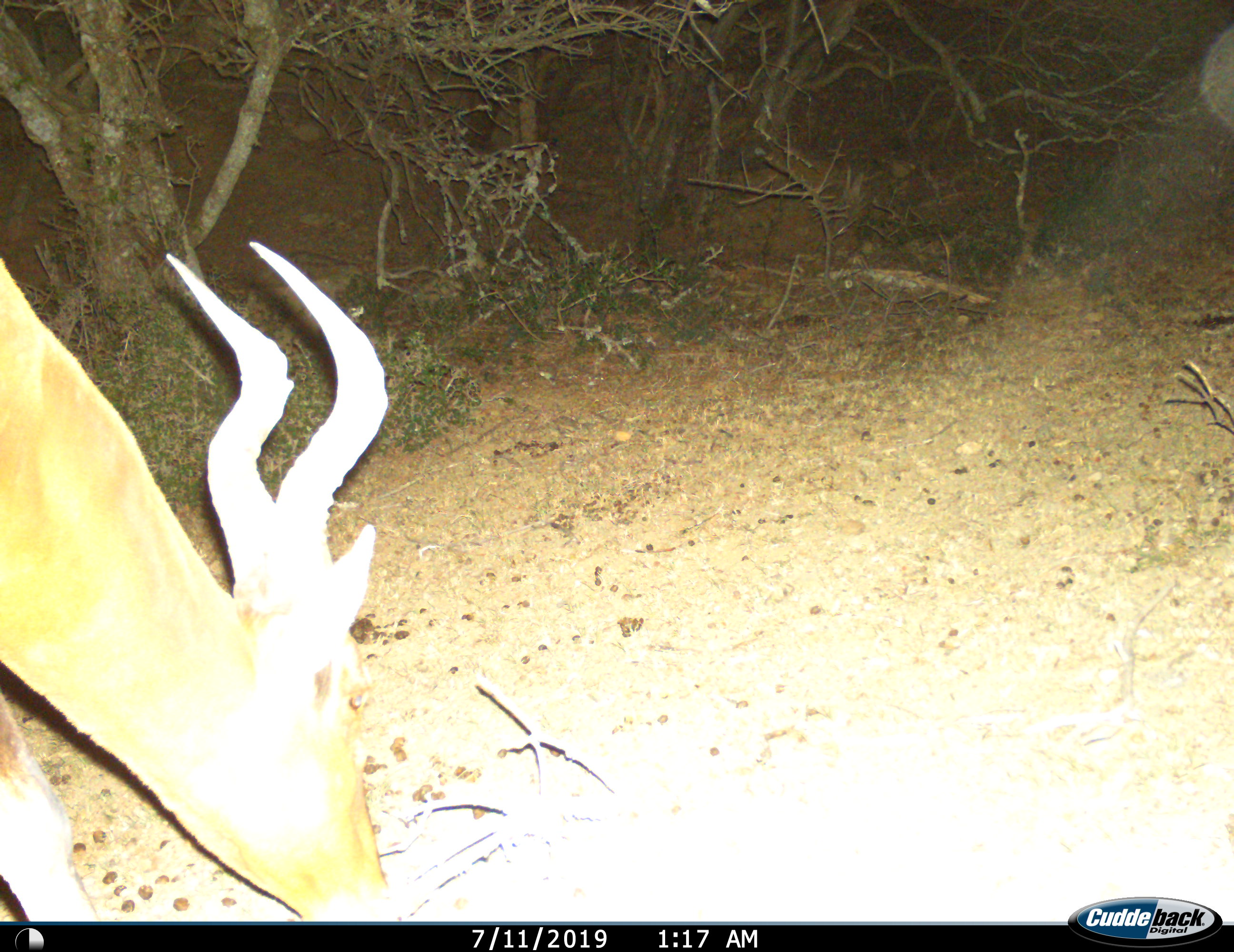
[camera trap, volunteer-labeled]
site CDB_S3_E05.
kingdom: Animalia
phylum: Chordata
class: Mammalia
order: Artiodactyla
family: Bovidae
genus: Alcelaphus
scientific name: Alcelaphus buselaphus caama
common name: red hartebeest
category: hartebeestred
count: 1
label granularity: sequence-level